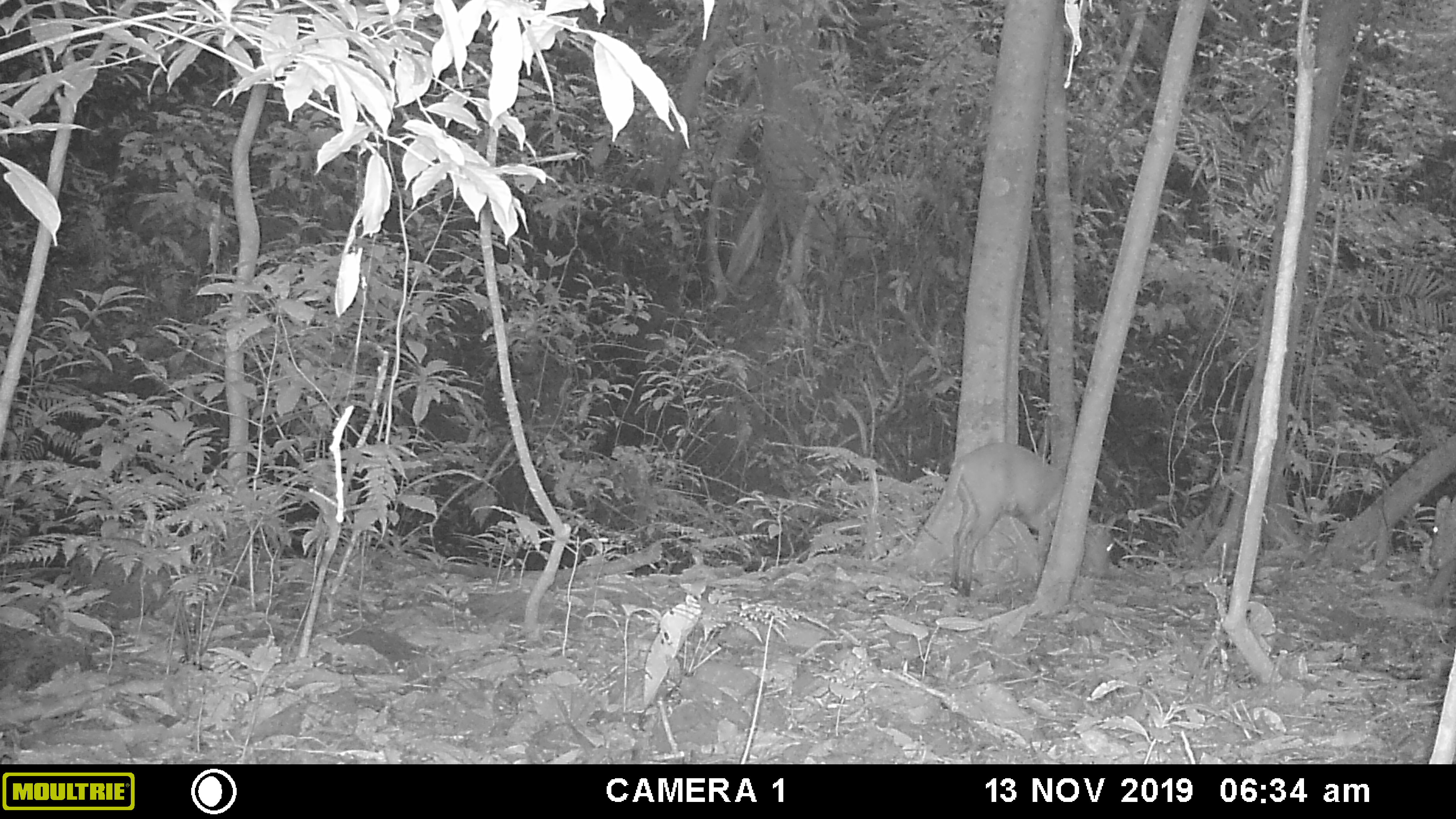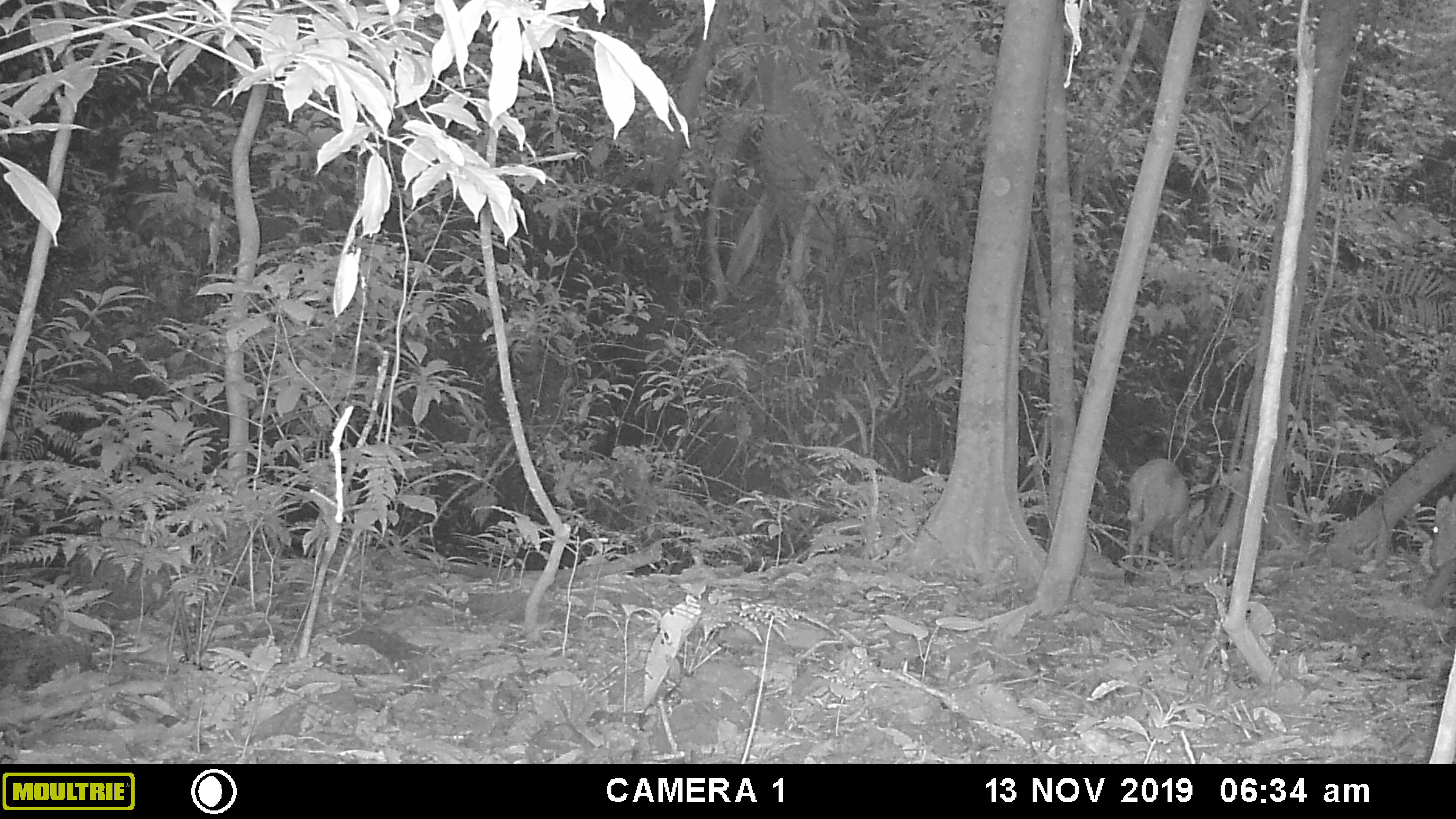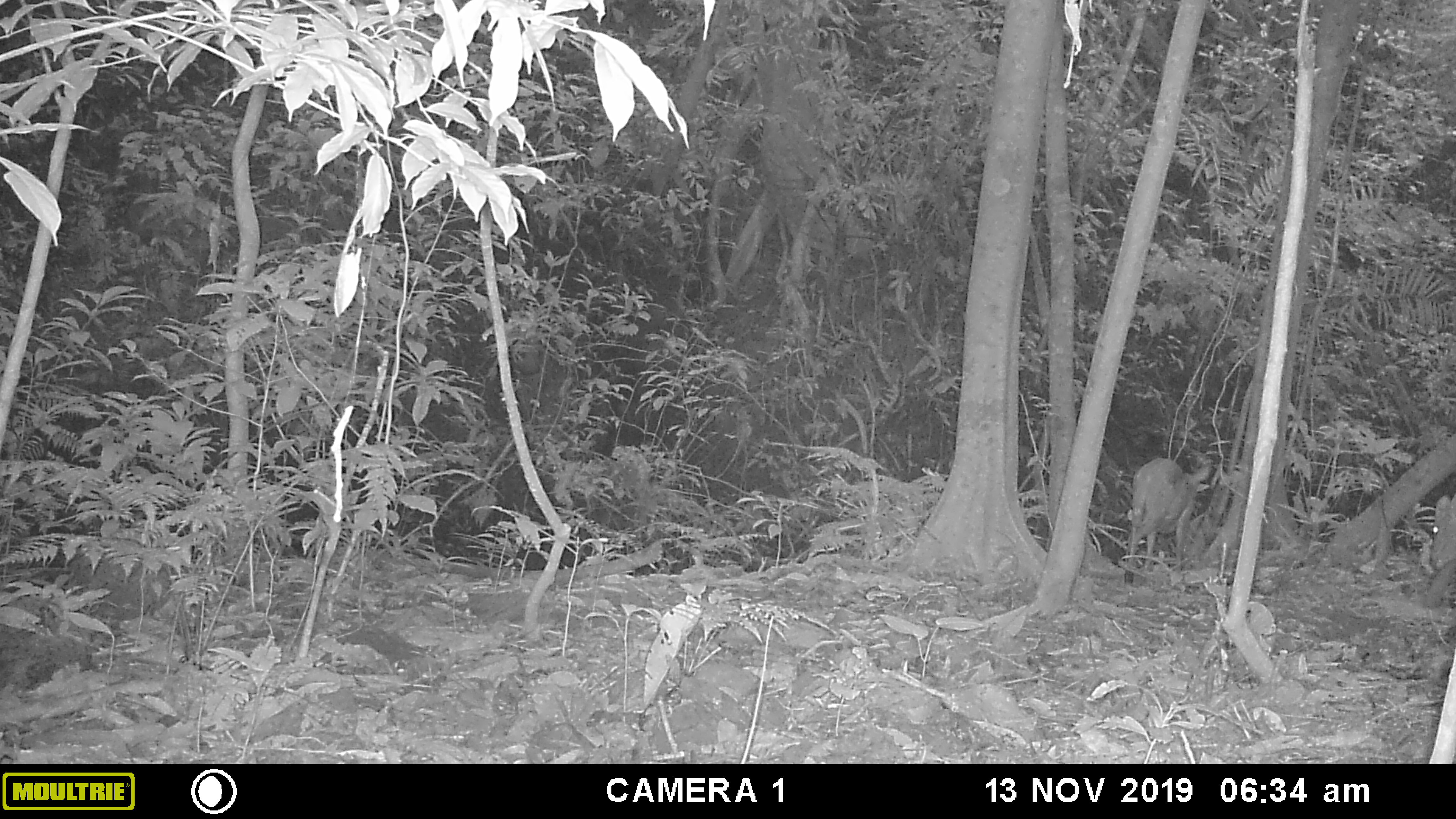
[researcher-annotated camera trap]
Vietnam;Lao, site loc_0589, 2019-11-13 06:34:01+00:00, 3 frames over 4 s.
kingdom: Animalia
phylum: Chordata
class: Mammalia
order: Artiodactyla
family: Cervidae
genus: Muntiacus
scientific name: Muntiacus muntjak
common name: red muntjac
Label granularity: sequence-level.